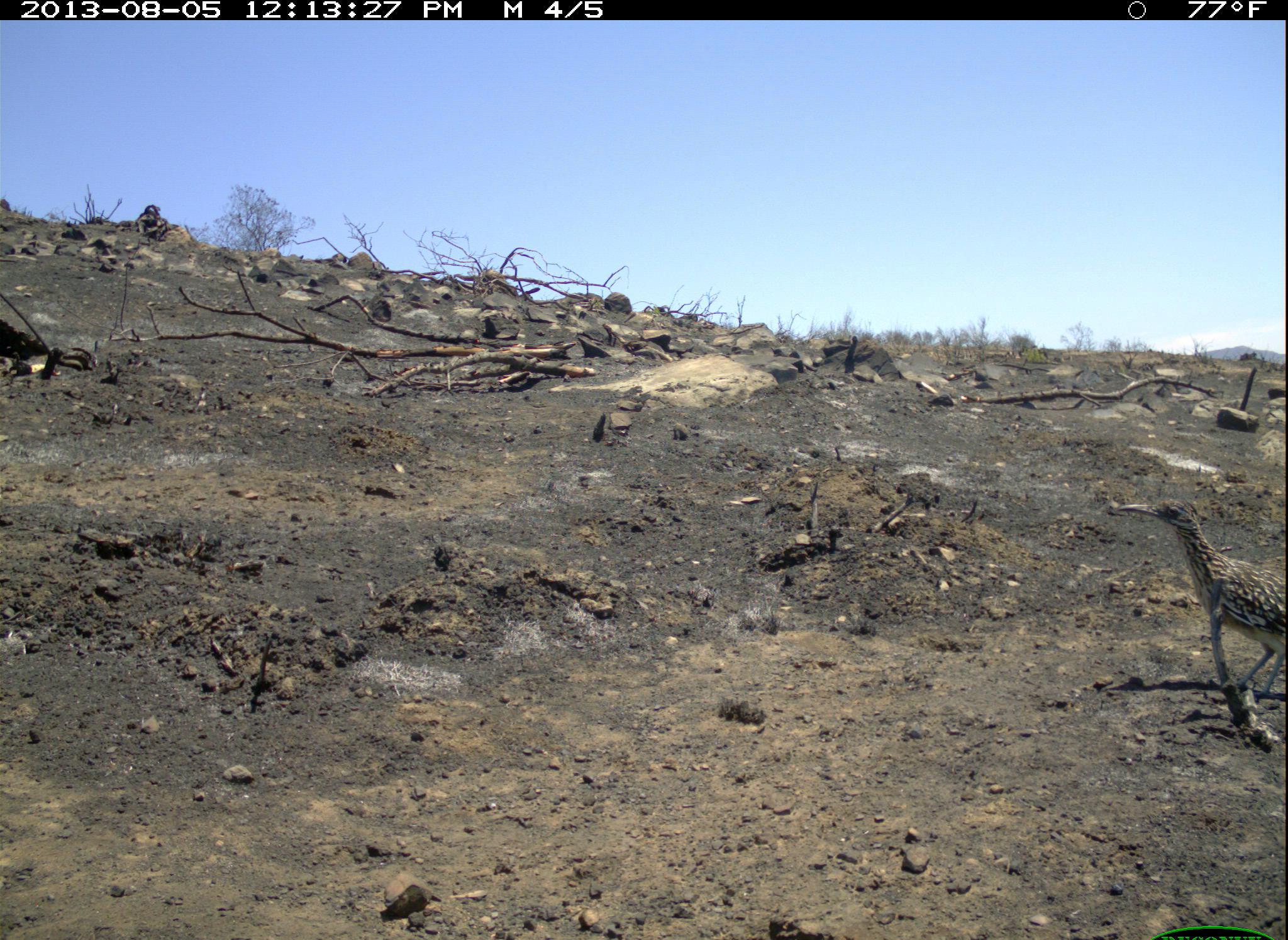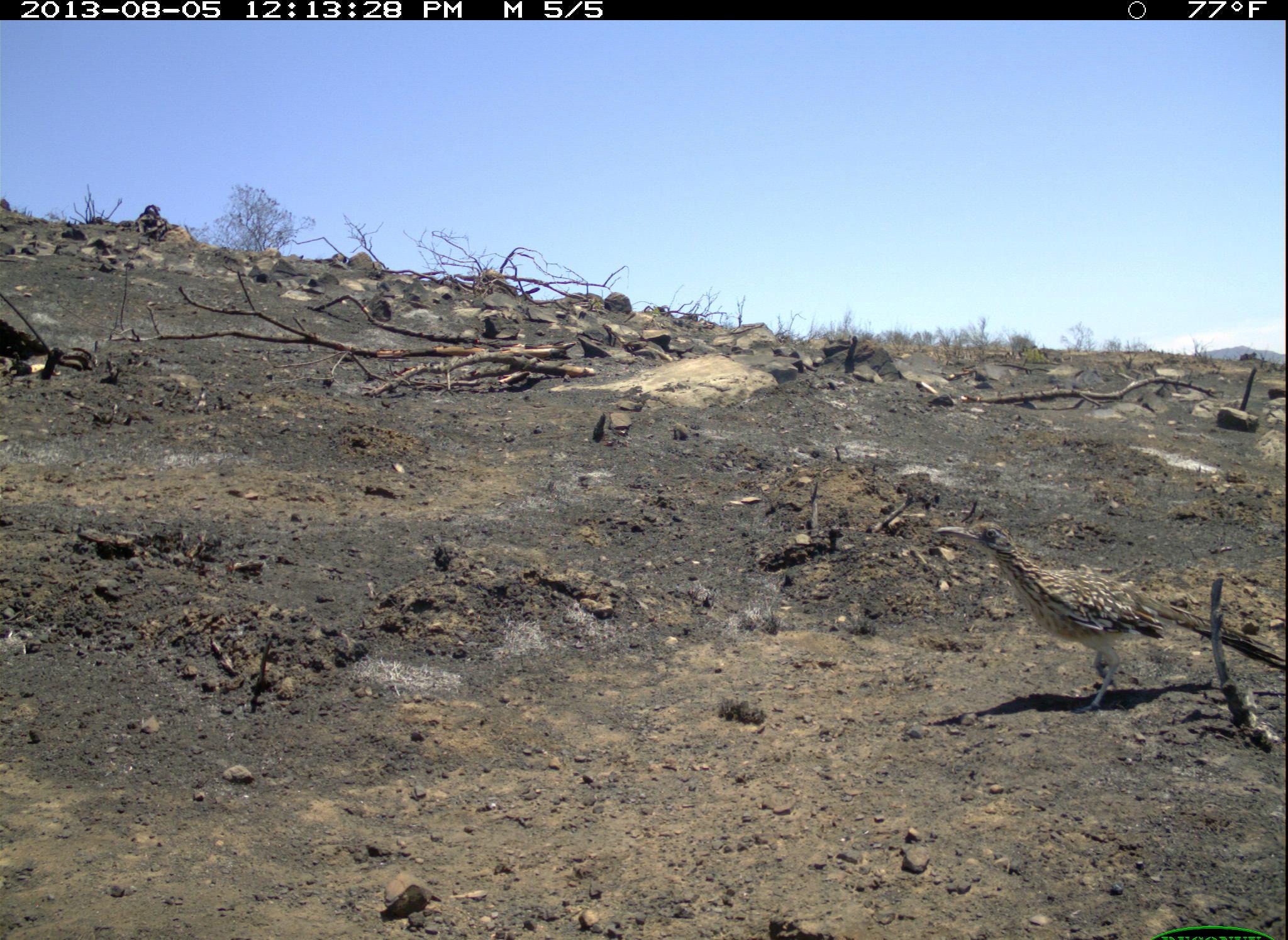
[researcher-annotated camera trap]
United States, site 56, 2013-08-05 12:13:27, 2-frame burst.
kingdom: Animalia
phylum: Chordata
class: Aves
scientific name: Aves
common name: bird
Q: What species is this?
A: Bird (Aves).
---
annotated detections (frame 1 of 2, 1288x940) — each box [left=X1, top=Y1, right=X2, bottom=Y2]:
bird: [left=1117, top=497, right=1288, bottom=704]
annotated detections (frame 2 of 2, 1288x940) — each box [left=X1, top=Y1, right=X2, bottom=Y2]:
bird: [left=934, top=517, right=1288, bottom=718]